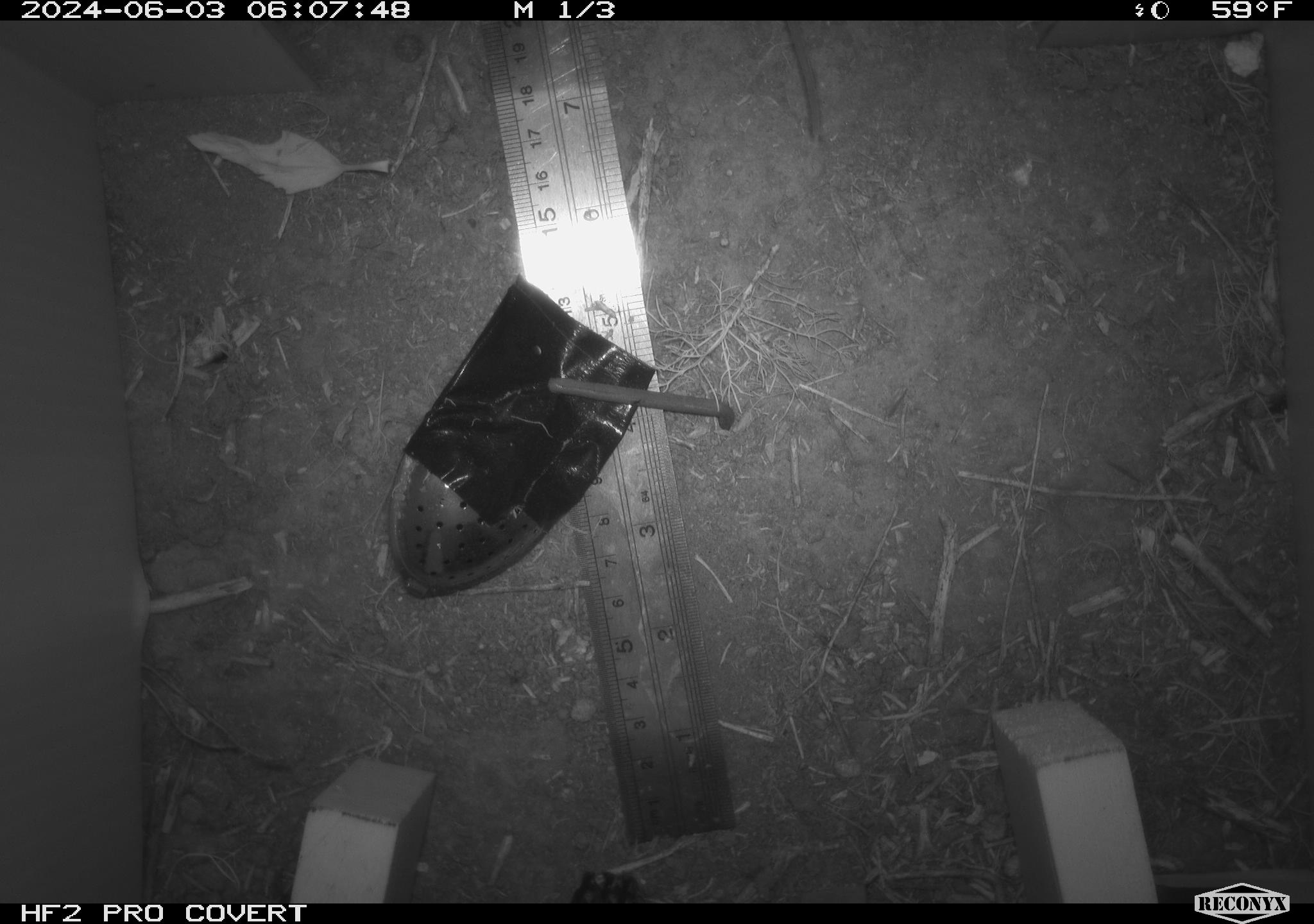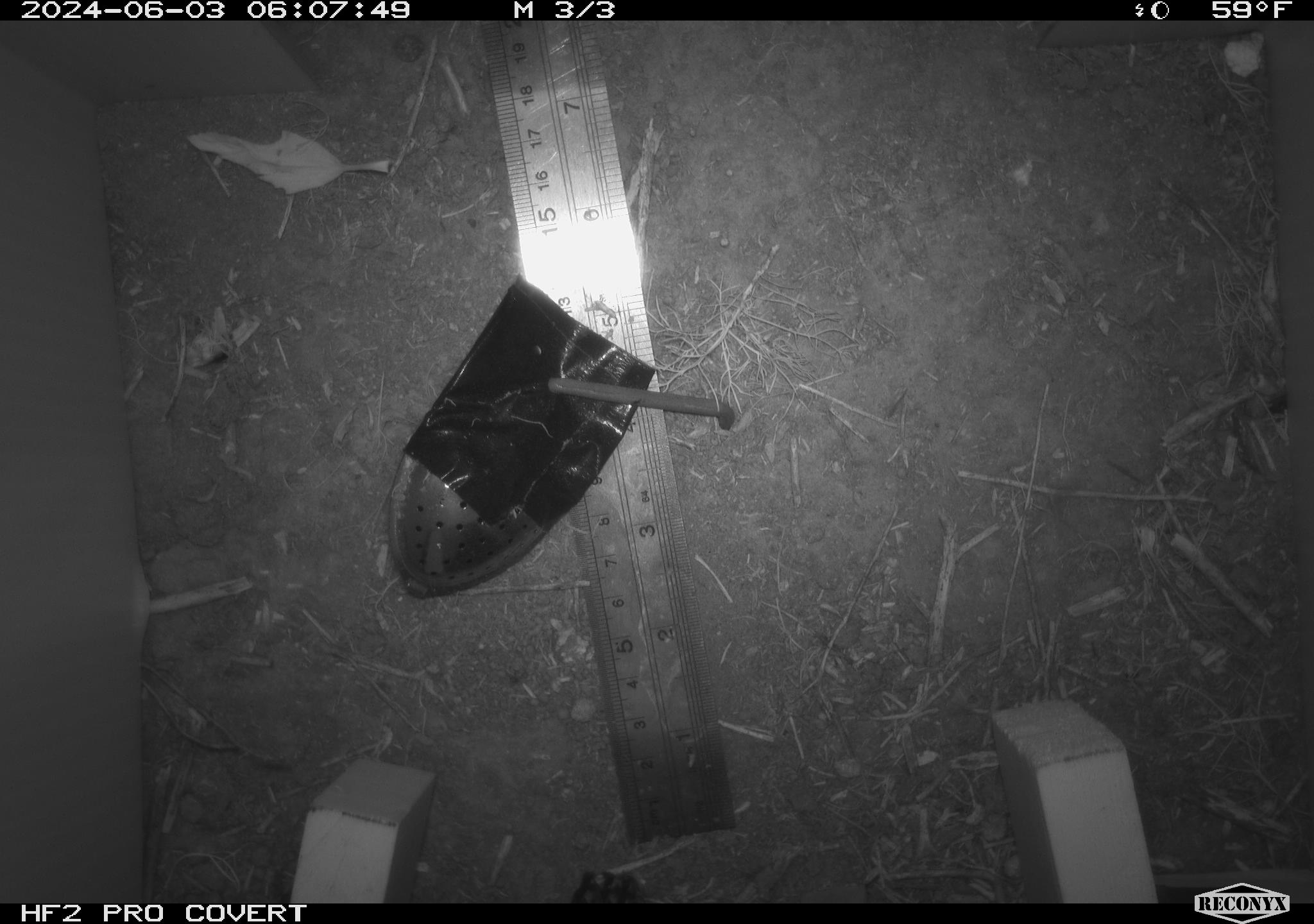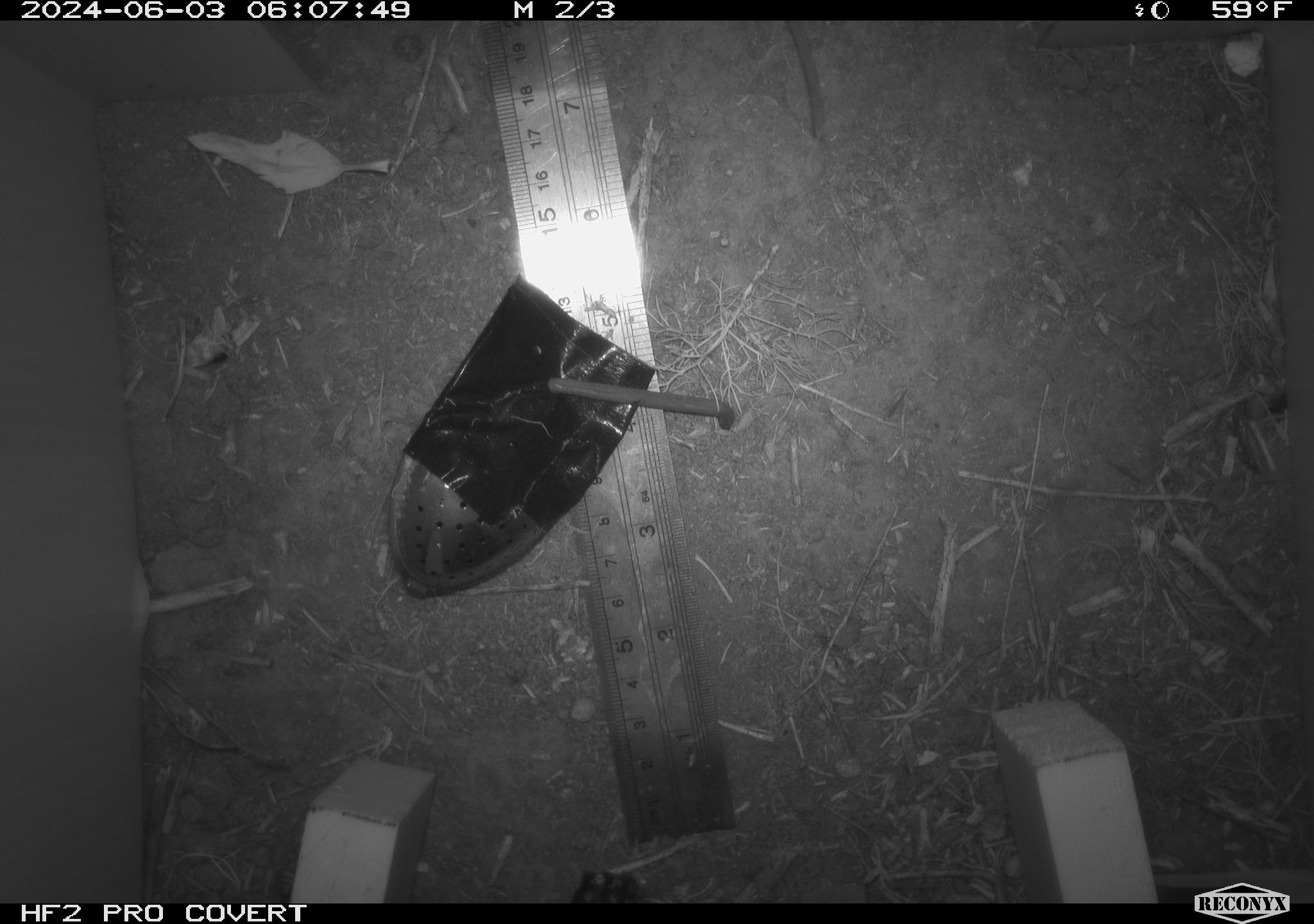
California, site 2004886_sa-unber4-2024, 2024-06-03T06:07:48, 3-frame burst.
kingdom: Animalia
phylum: Chordata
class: Mammalia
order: Rodentia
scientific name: Rodentia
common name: mouse species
Mouse species (Rodentia).